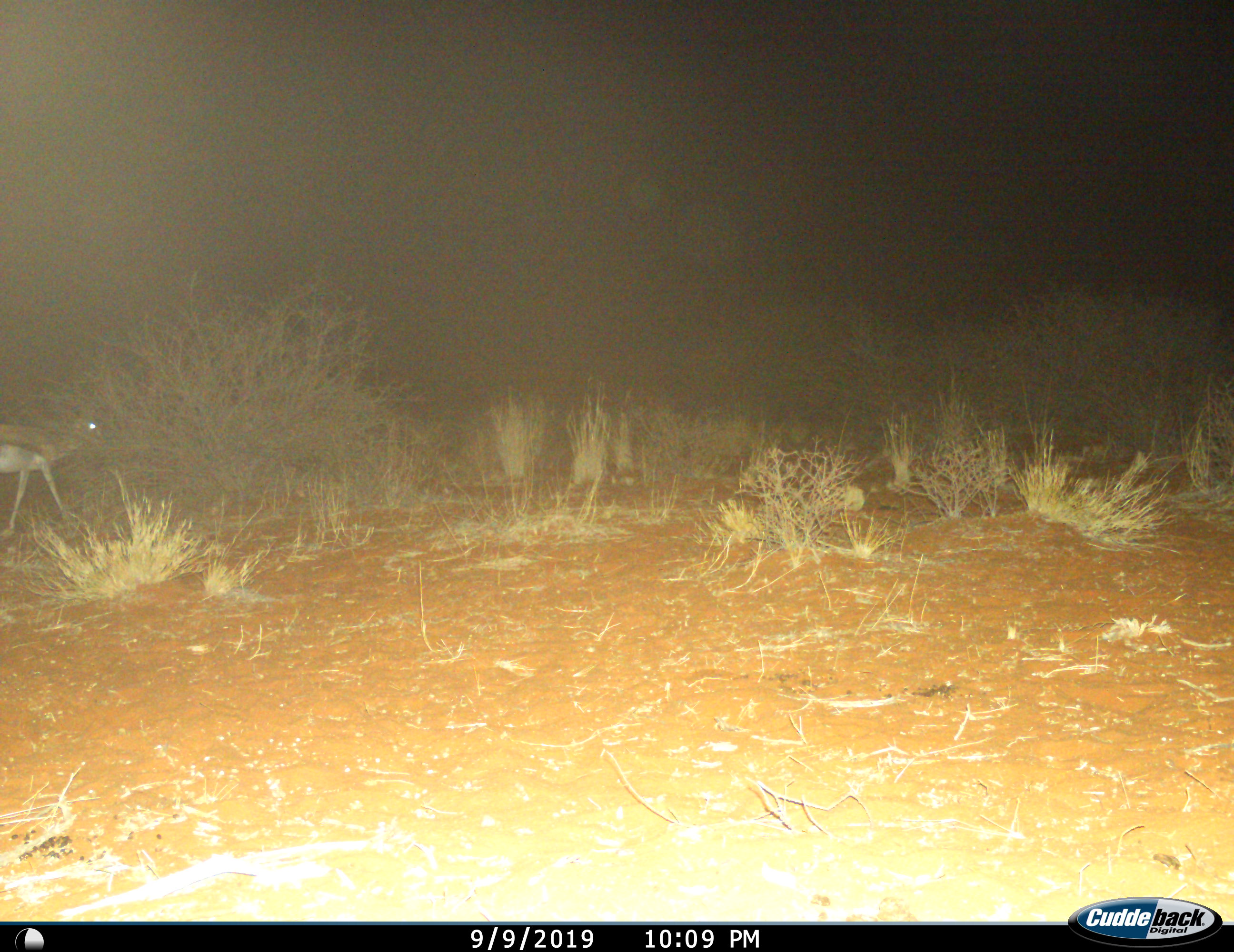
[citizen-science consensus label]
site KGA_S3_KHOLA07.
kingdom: Animalia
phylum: Chordata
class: Mammalia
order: Artiodactyla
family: Bovidae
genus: Antidorcas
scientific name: Antidorcas marsupialis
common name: springbok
Springbok (Antidorcas marsupialis), count 1. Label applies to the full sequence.